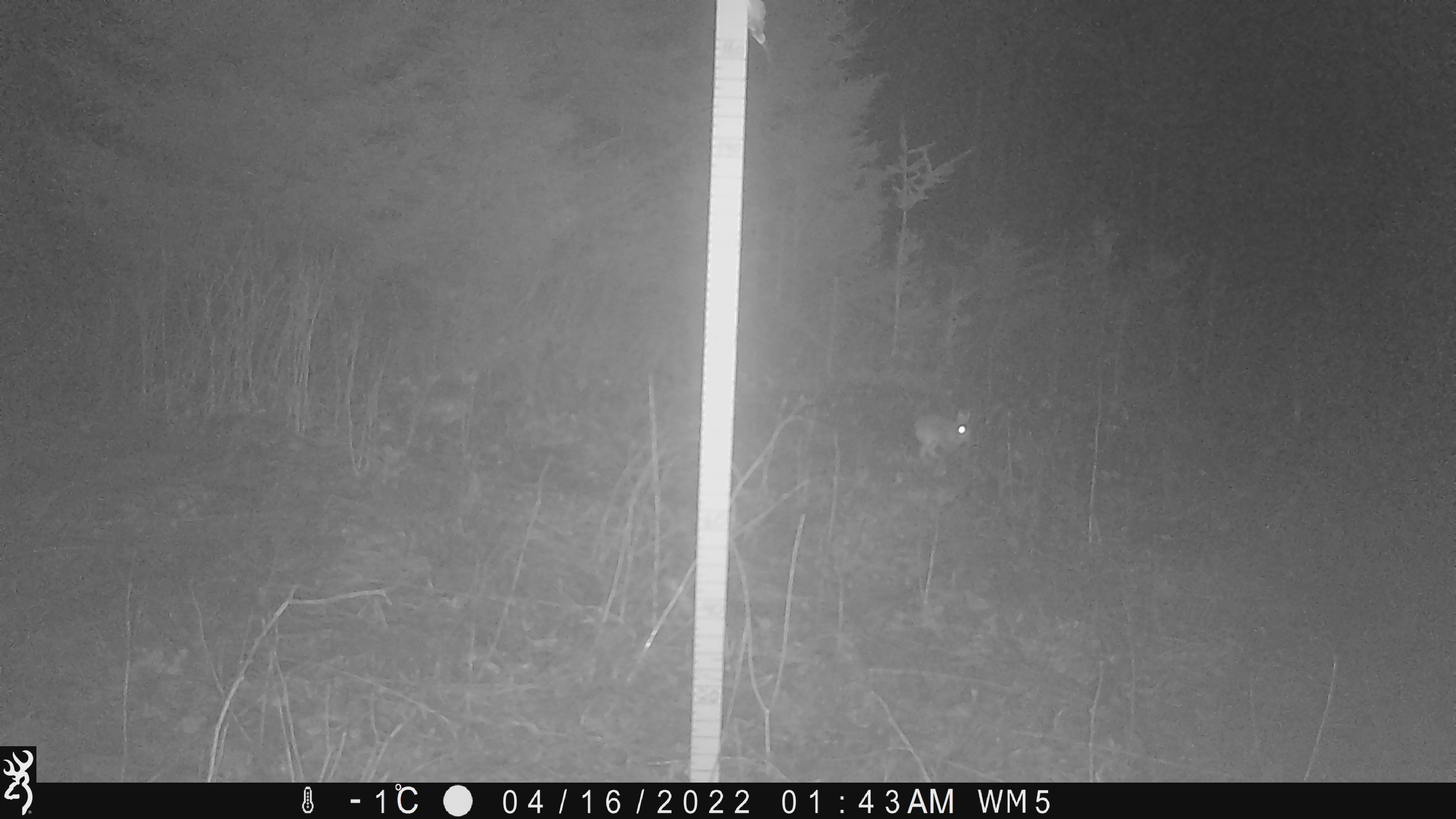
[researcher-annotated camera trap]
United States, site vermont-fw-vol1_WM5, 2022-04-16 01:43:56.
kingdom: Animalia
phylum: Chordata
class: Mammalia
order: Lagomorpha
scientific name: Lagomorpha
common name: rabbit or hare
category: rabbit or hare sp.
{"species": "rabbit or hare sp. (rabbit or hare) (Lagomorpha)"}